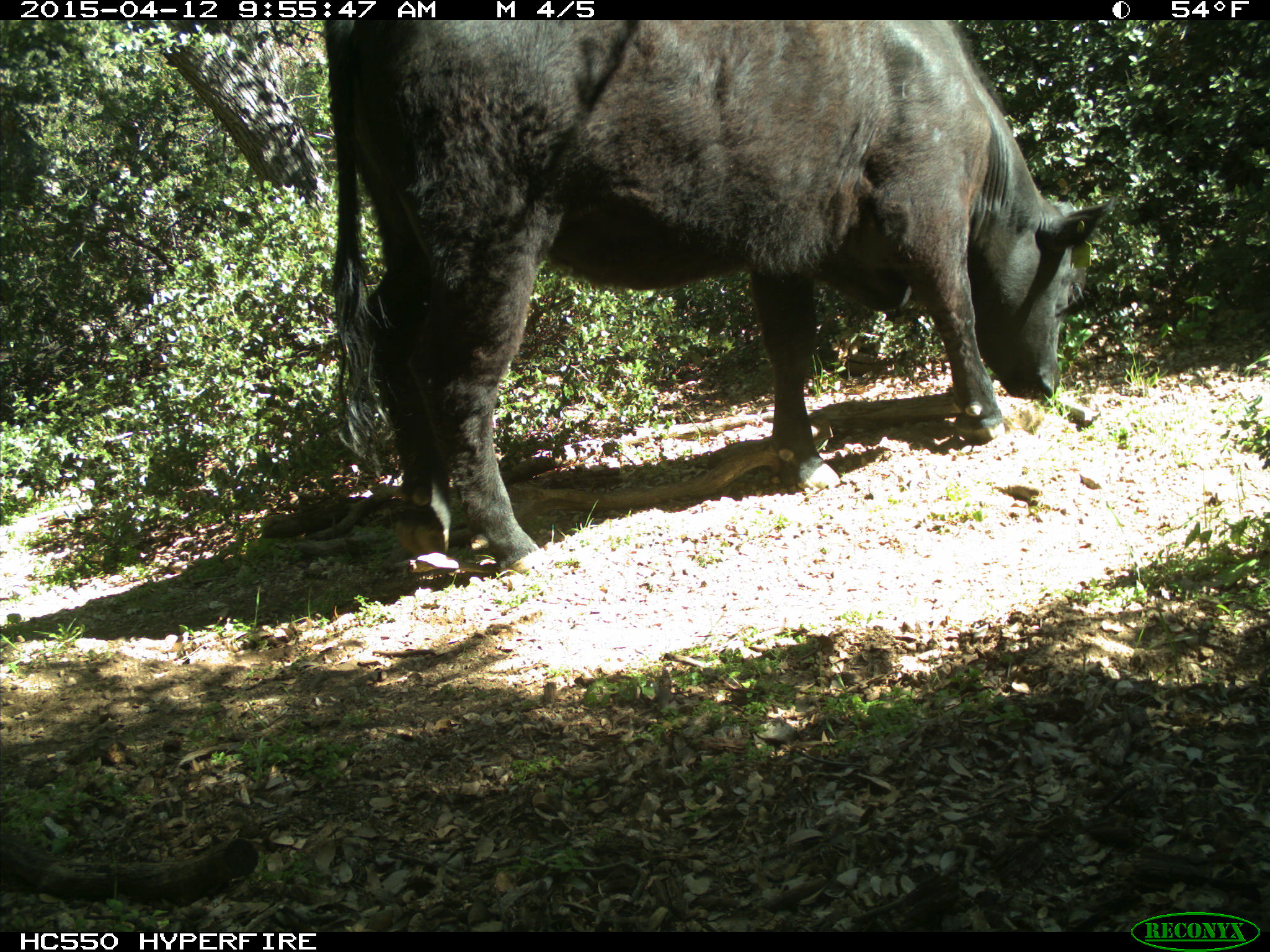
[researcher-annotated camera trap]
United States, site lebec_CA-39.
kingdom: Animalia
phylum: Chordata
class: Mammalia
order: Artiodactyla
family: Bovidae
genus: Bos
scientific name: Bos taurus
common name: domestic cow